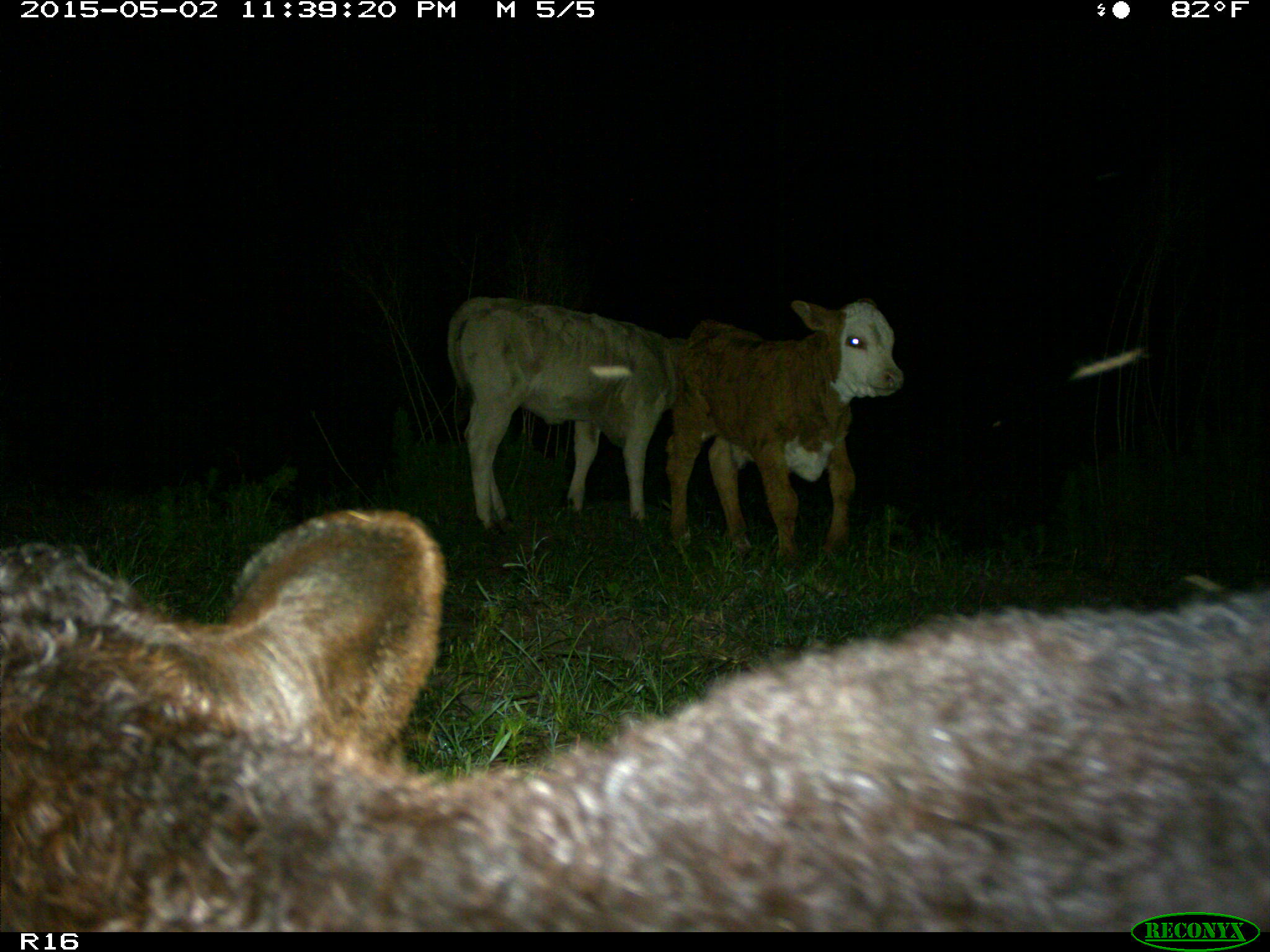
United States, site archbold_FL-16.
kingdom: Animalia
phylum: Chordata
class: Mammalia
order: Artiodactyla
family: Bovidae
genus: Bos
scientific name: Bos taurus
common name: domestic cow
Bos taurus (domestic cow).